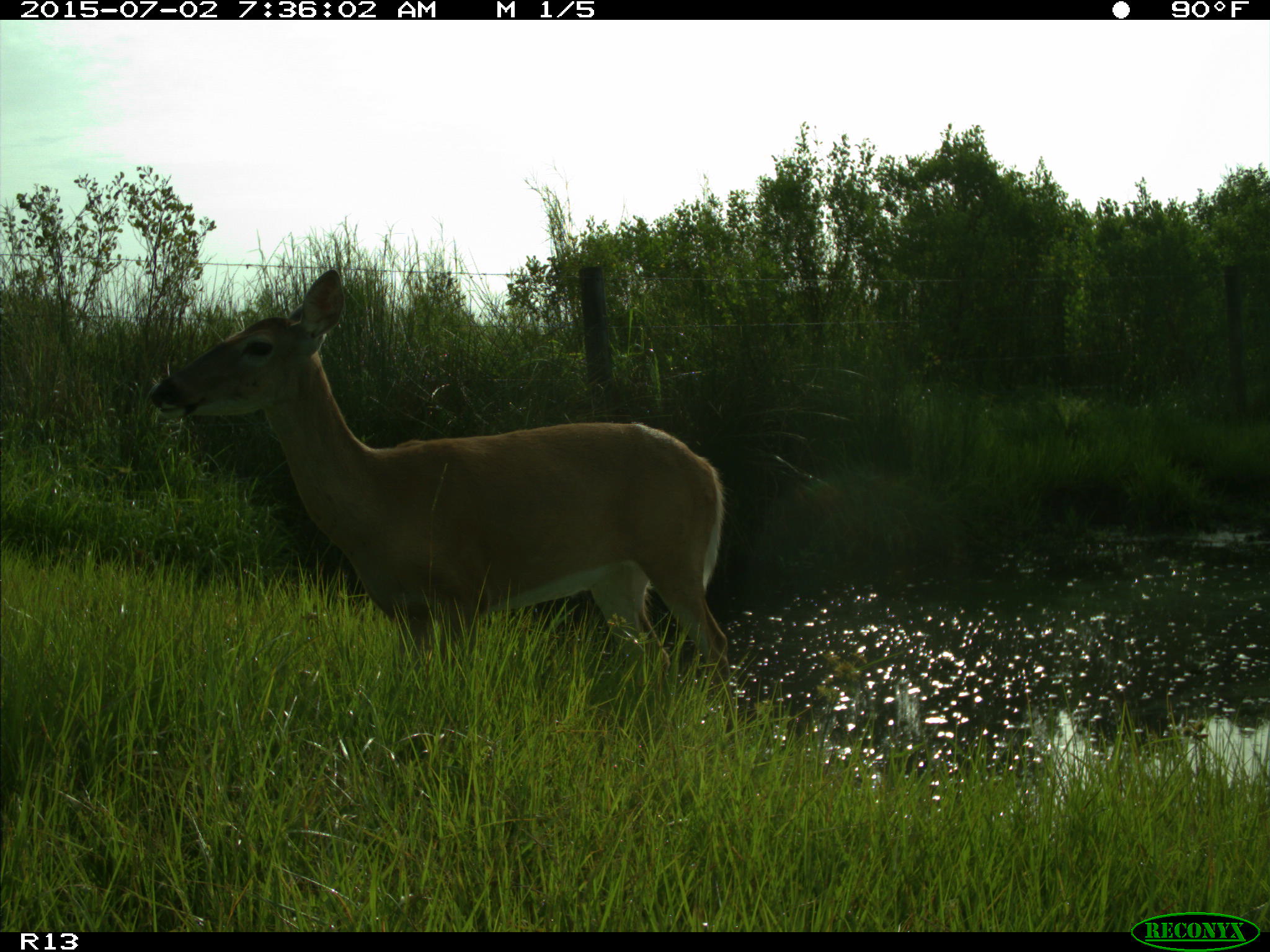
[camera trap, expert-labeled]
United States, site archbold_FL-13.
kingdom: Animalia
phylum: Chordata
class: Mammalia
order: Artiodactyla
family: Cervidae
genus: Odocoileus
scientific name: Odocoileus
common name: deer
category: unidentified deer